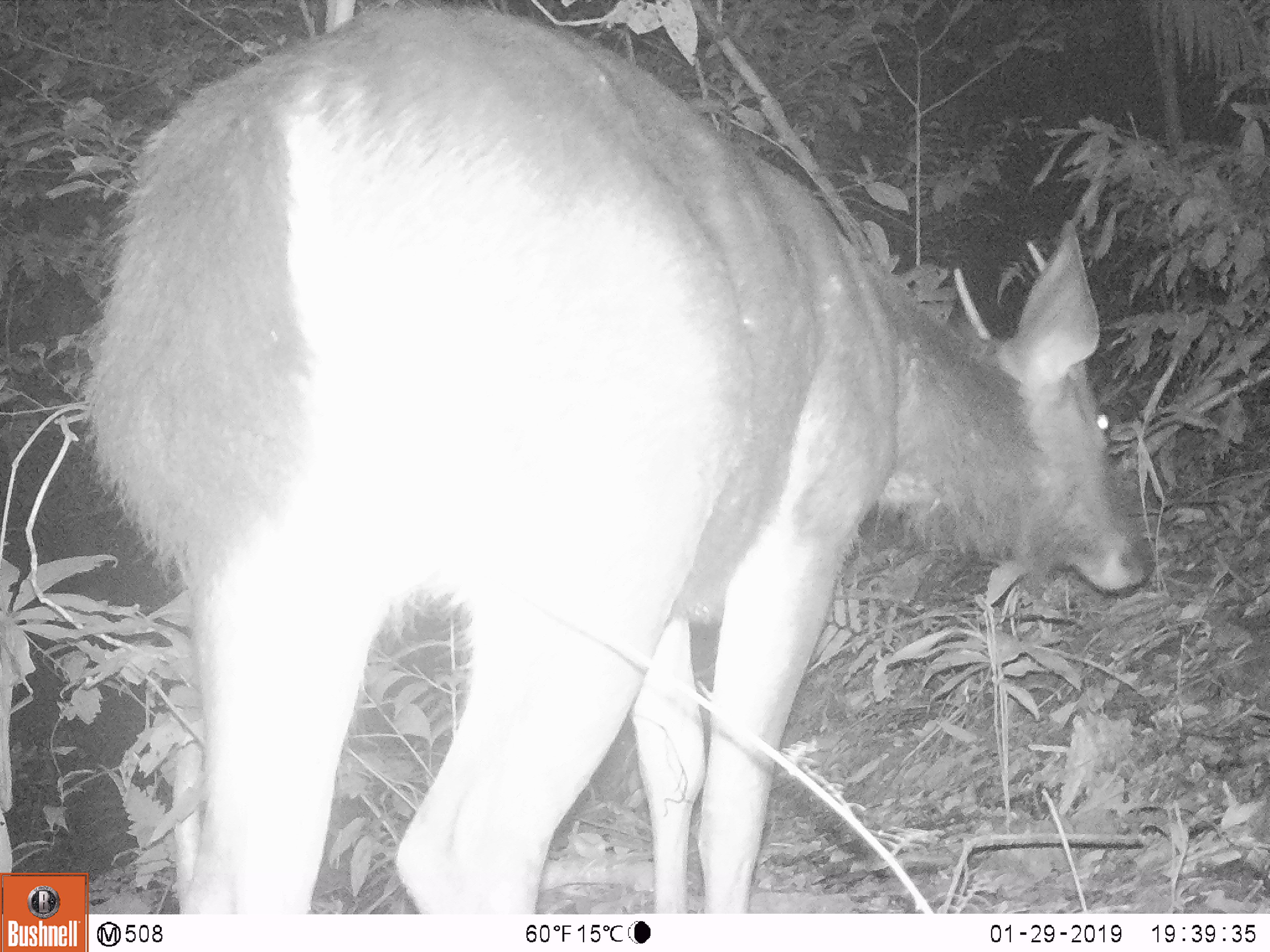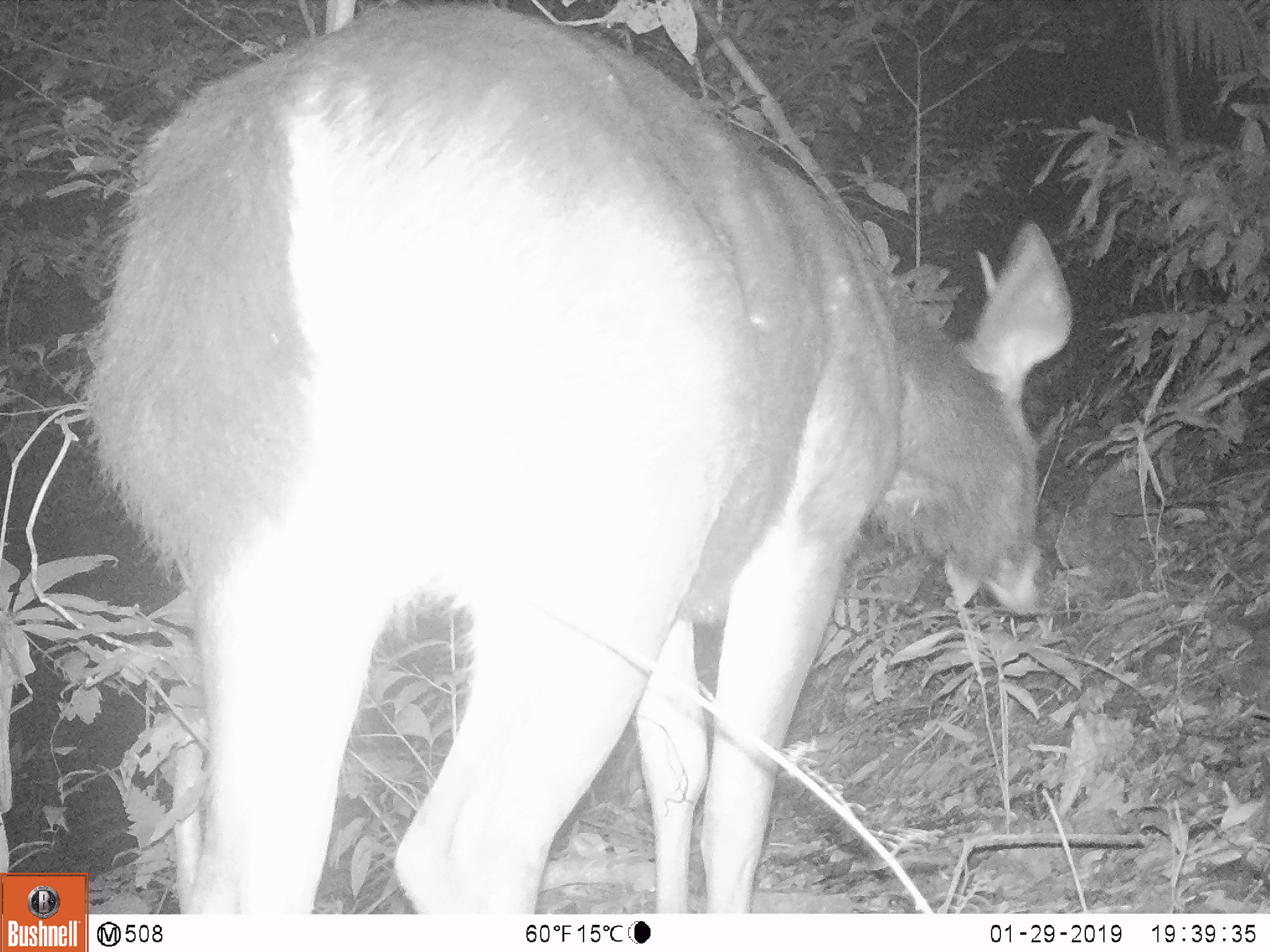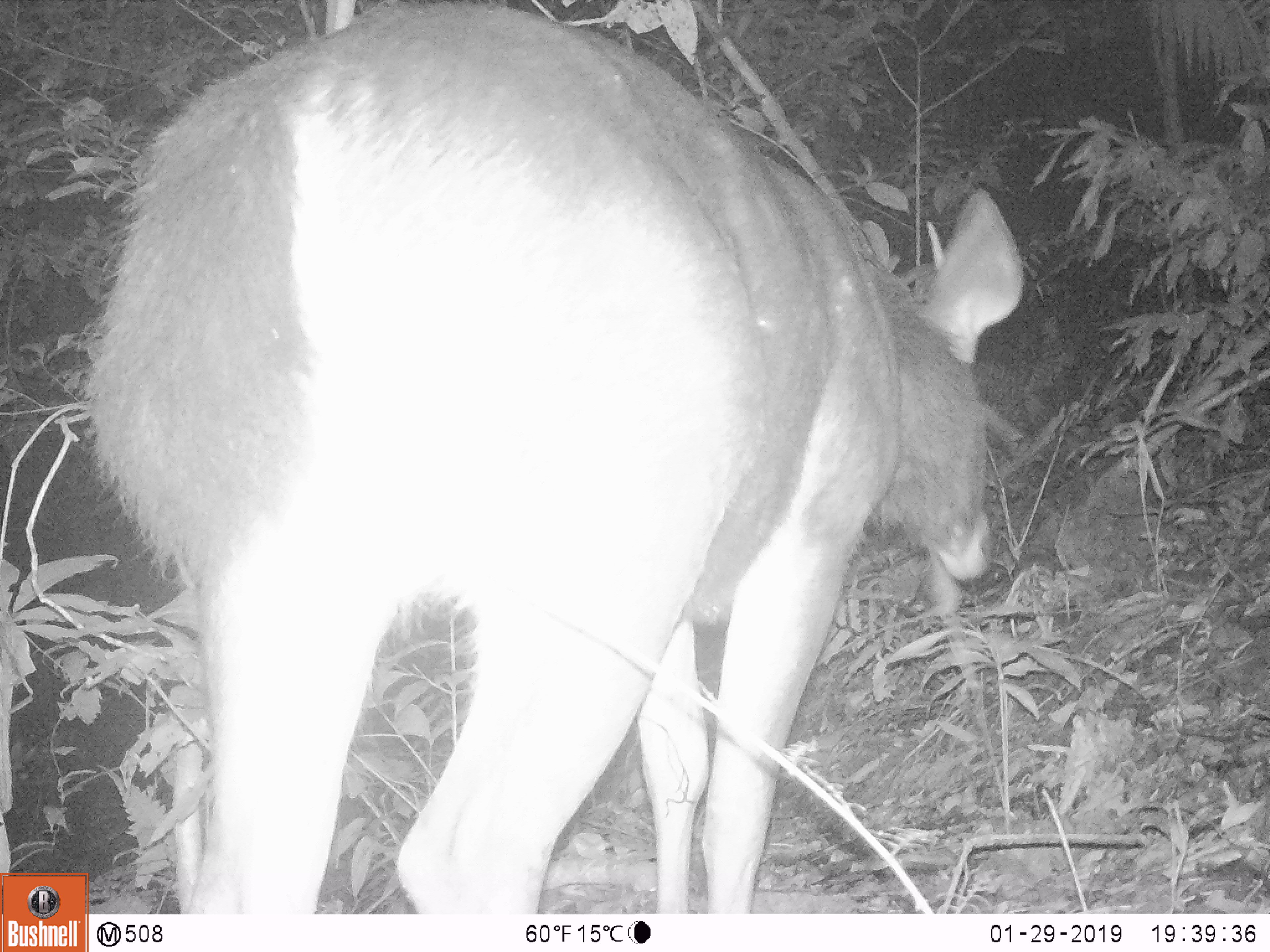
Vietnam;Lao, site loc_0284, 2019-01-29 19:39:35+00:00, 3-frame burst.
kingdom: Animalia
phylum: Chordata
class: Mammalia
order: Artiodactyla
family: Cervidae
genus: Rusa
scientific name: Rusa unicolor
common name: sambar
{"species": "sambar (Rusa unicolor)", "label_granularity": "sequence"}